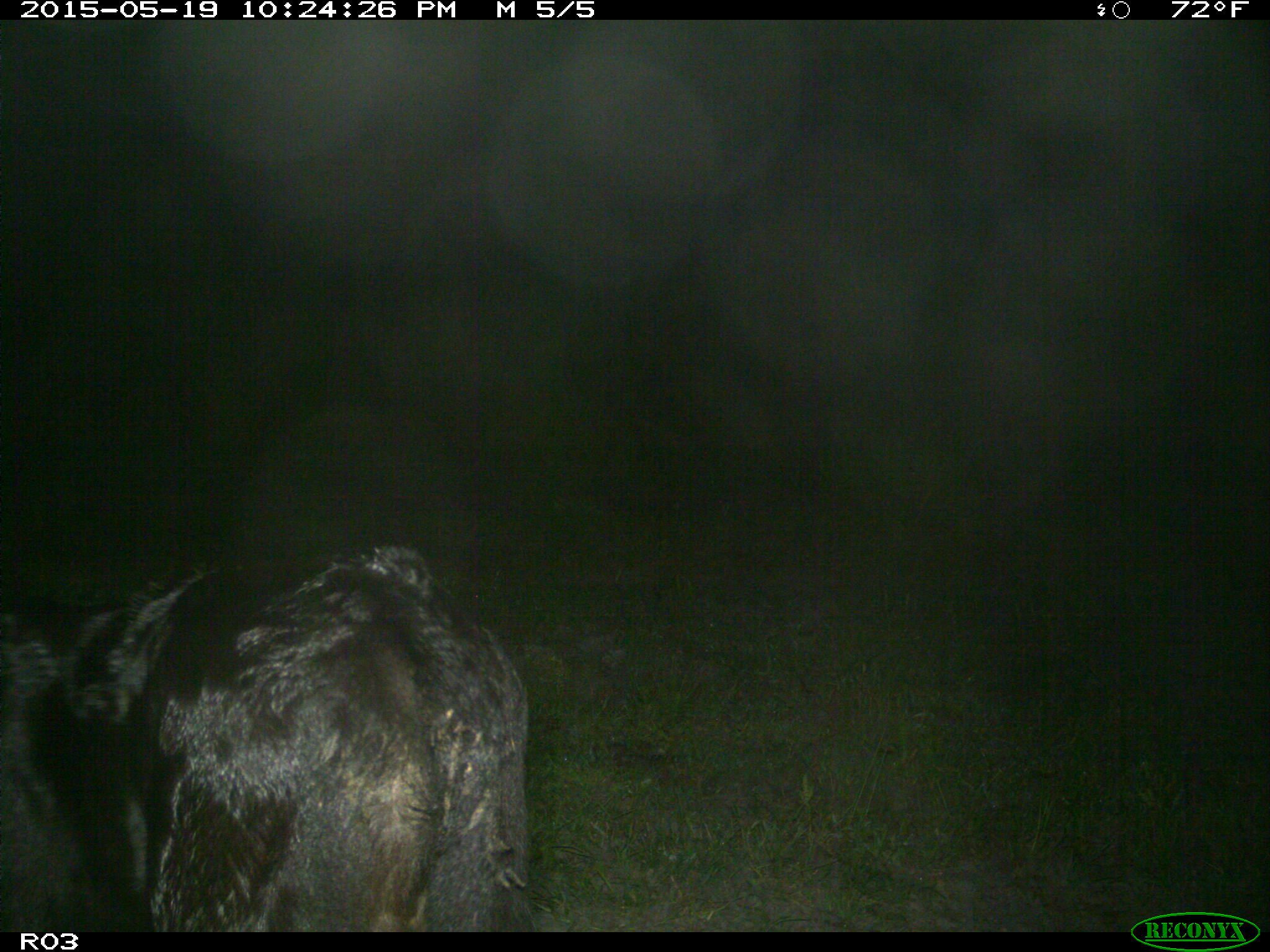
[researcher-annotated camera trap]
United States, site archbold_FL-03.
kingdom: Animalia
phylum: Chordata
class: Mammalia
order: Artiodactyla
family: Bovidae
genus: Bos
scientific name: Bos taurus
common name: domestic cow